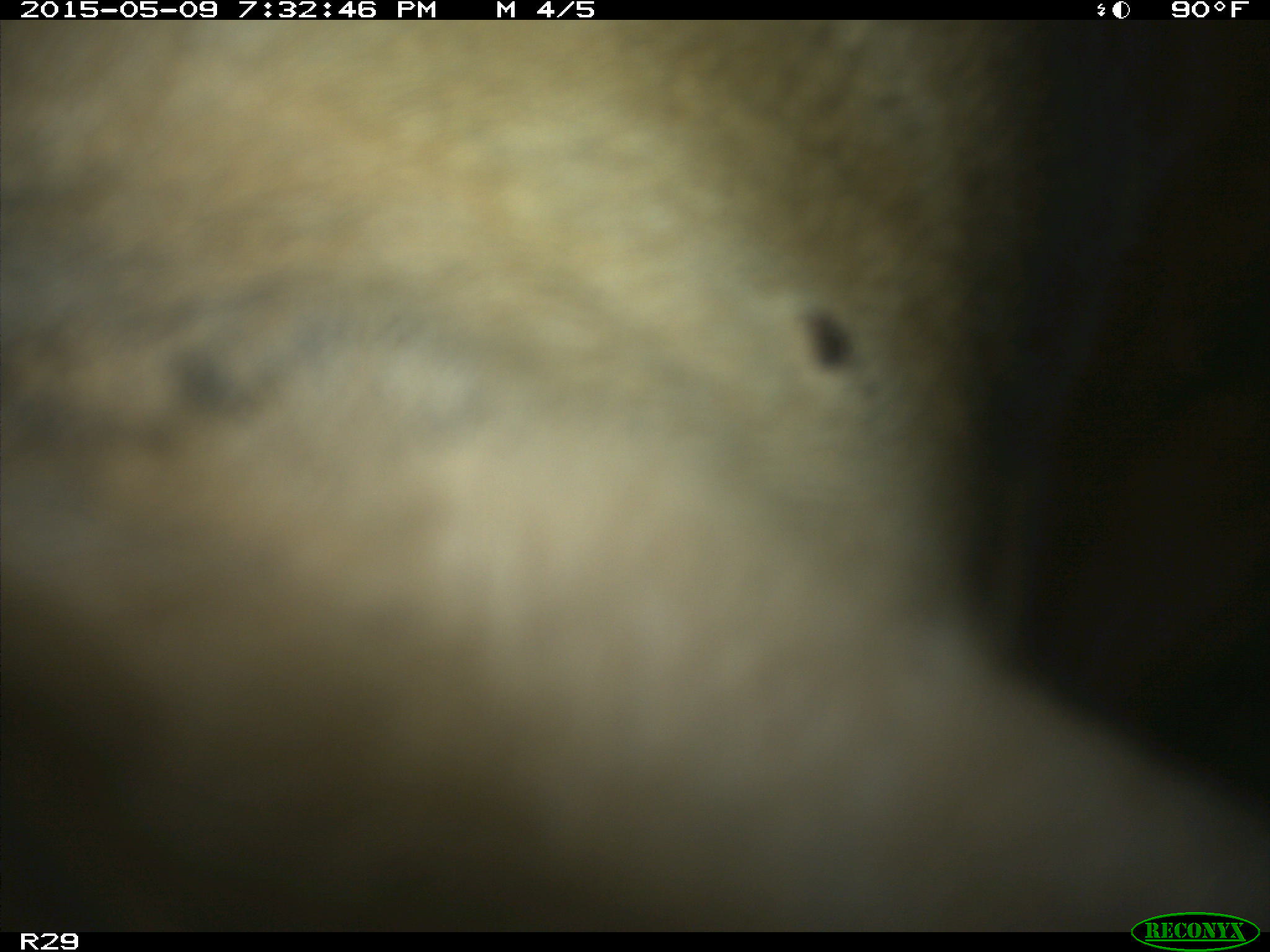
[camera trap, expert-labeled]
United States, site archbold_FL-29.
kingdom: Animalia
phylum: Chordata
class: Mammalia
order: Artiodactyla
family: Bovidae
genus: Bos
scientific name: Bos taurus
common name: domestic cow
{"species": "Bos taurus (domestic cow)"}